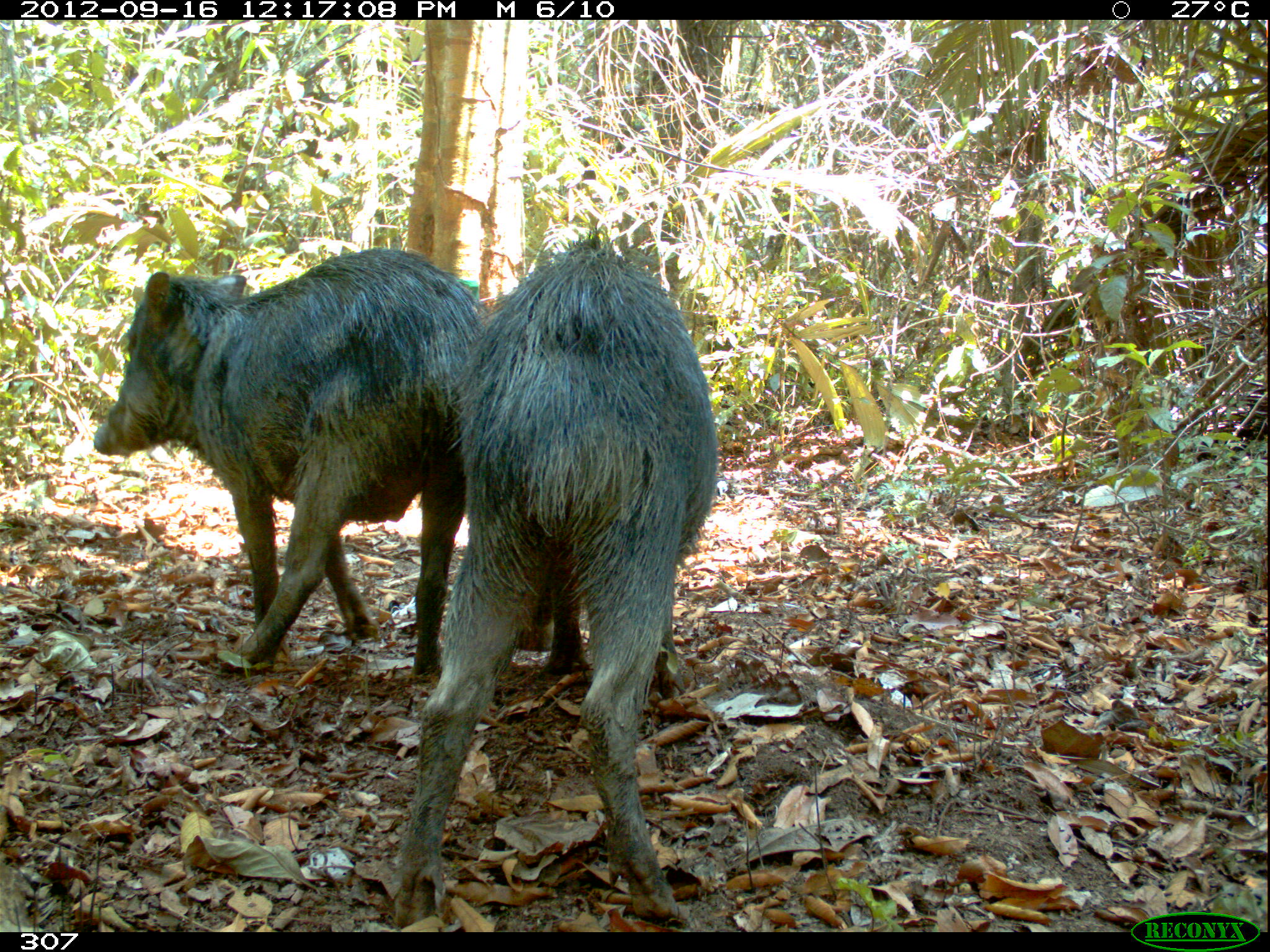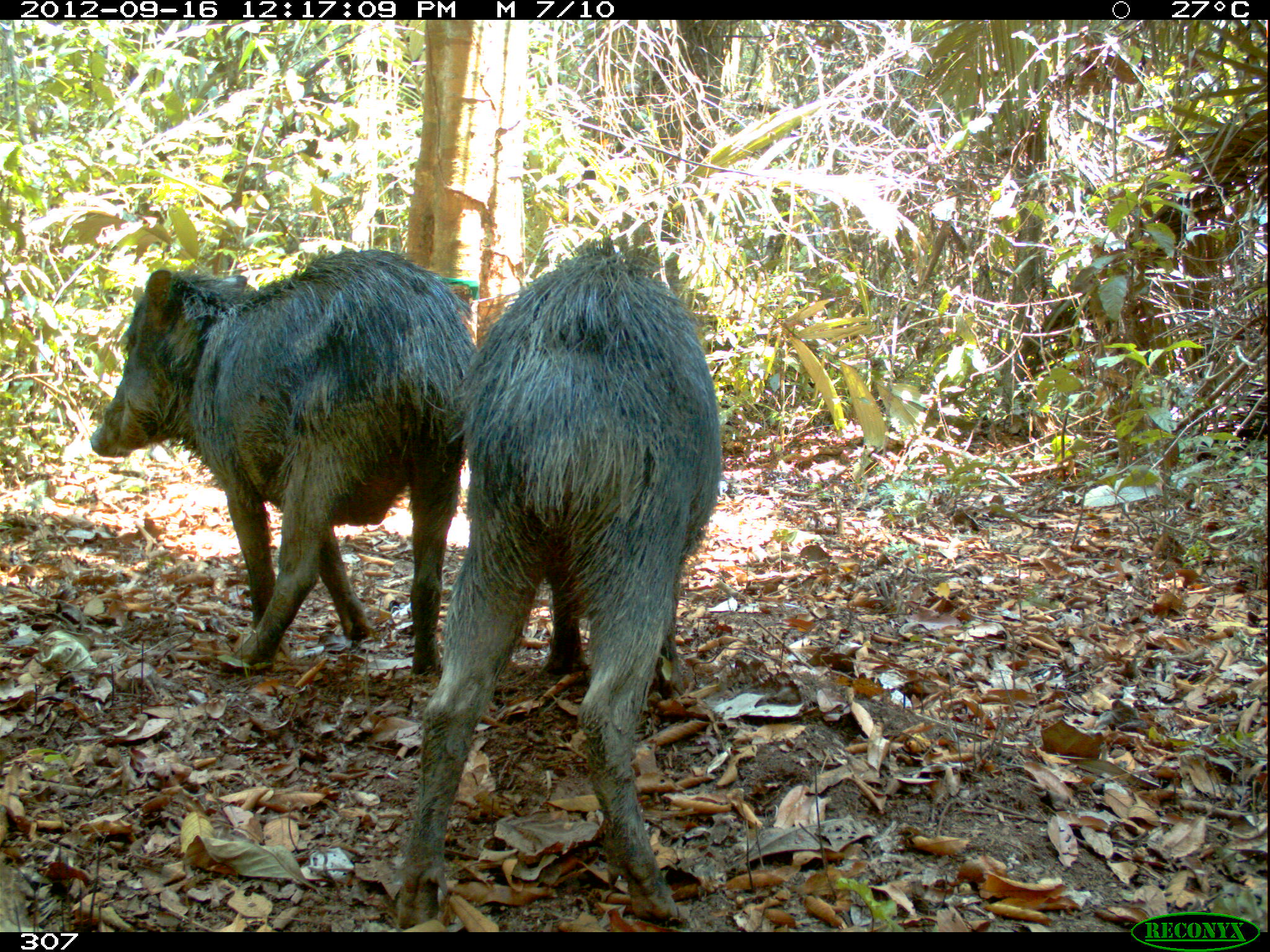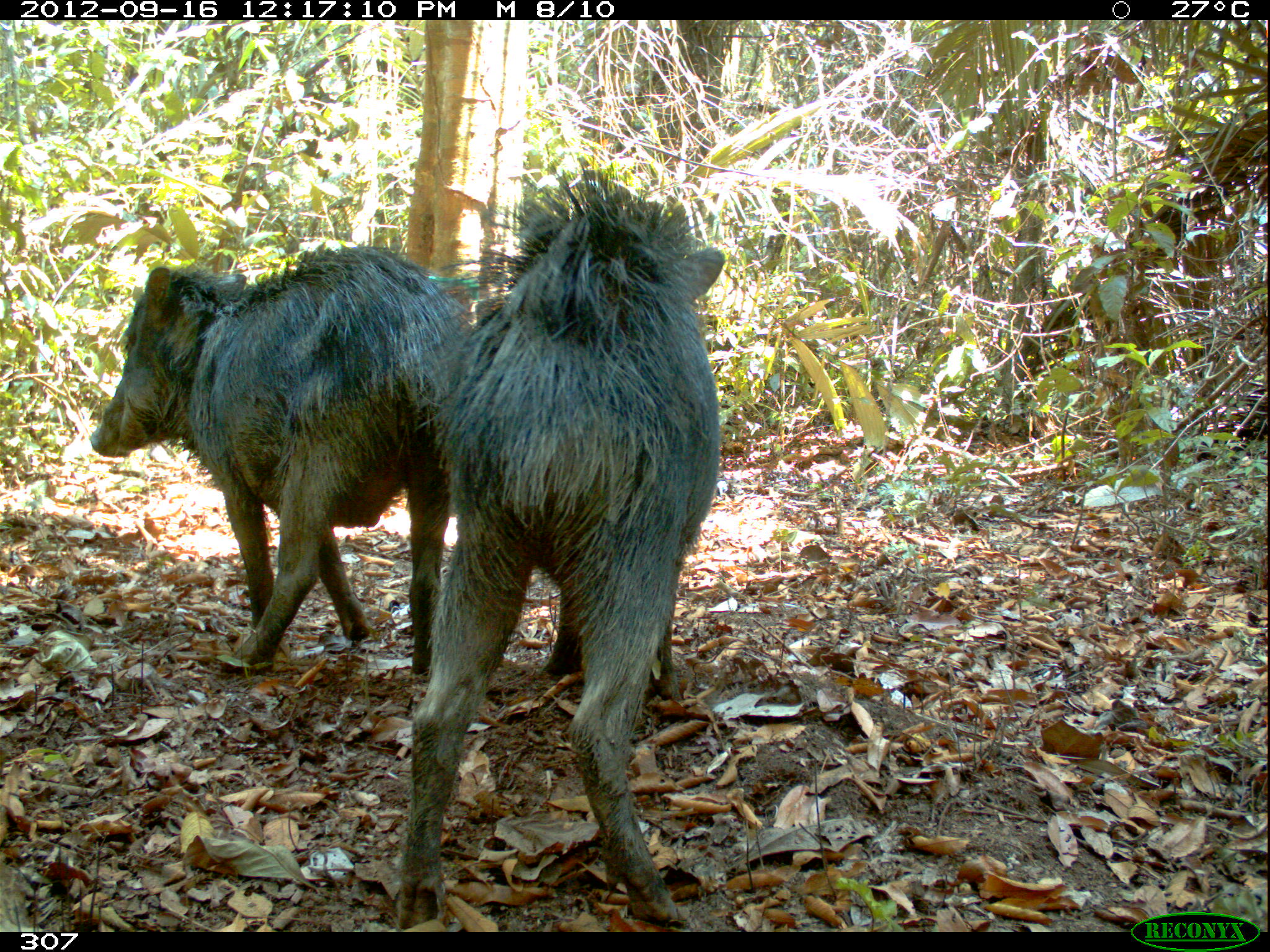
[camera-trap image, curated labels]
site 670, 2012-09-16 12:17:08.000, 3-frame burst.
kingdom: Animalia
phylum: Chordata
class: Mammalia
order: Artiodactyla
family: Tayassuidae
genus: Tayassu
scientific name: Tayassu pecari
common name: white-lipped peccary